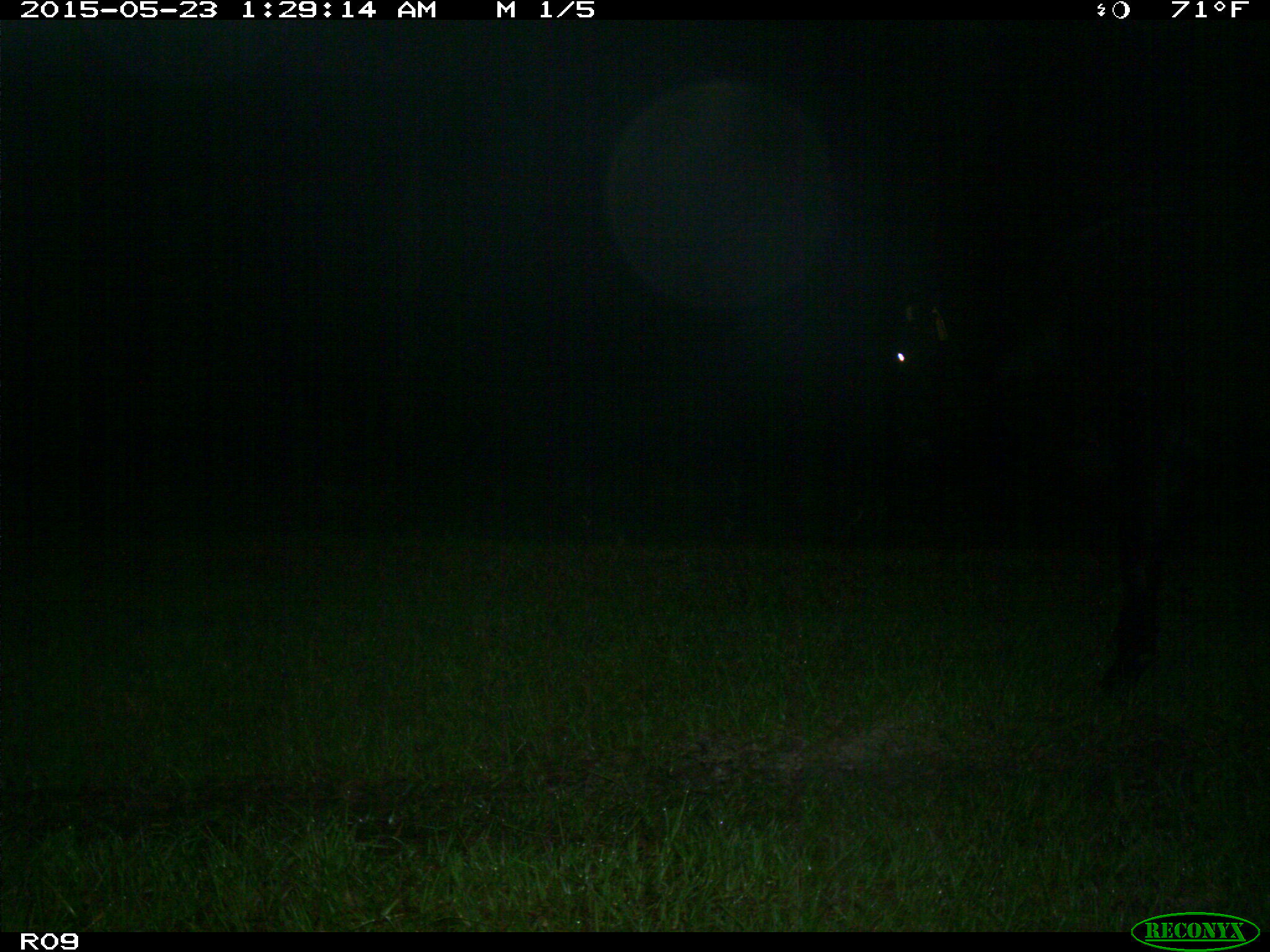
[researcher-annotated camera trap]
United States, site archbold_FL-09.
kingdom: Animalia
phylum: Chordata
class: Mammalia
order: Artiodactyla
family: Bovidae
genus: Bos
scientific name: Bos taurus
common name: domestic cow